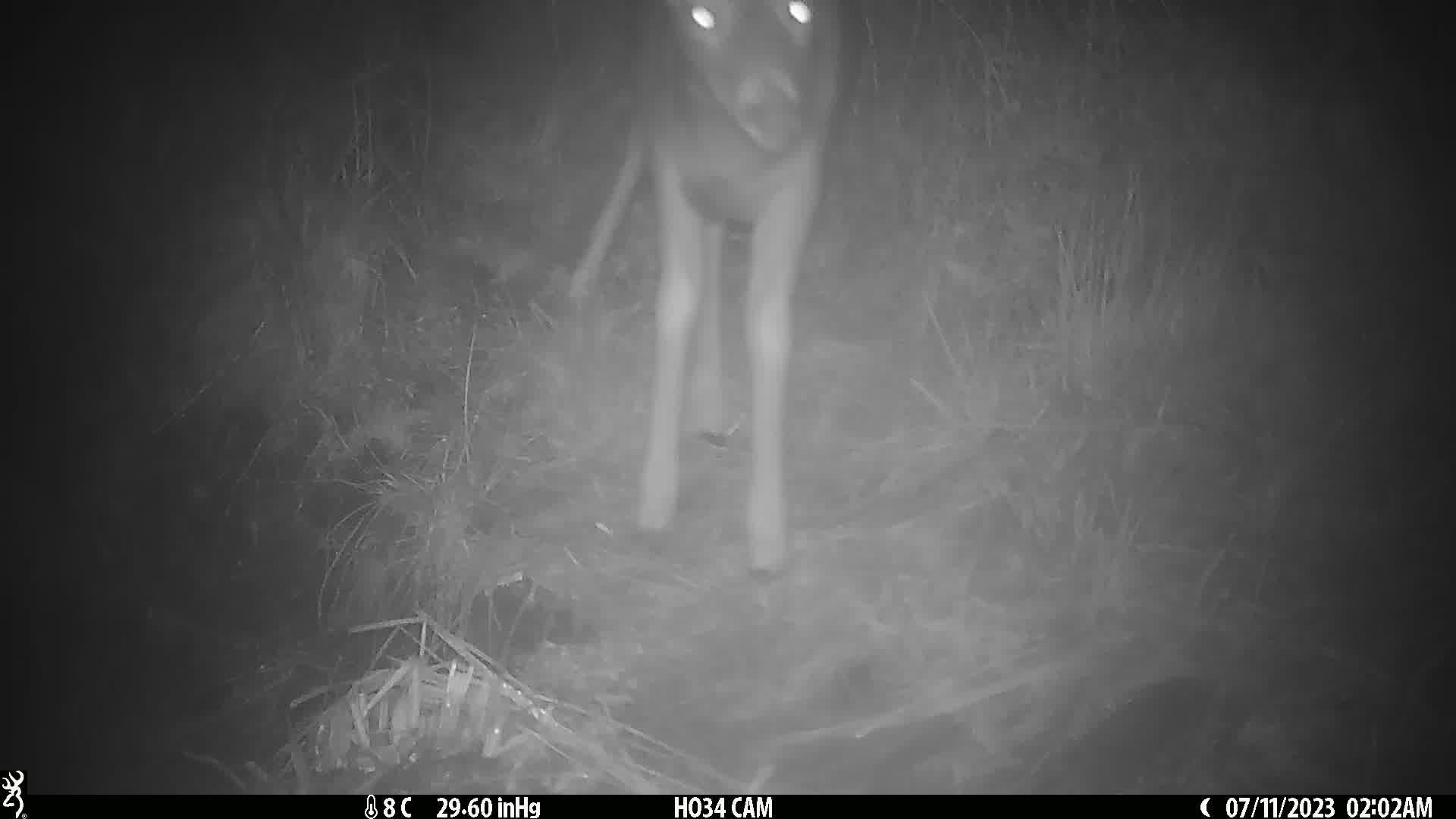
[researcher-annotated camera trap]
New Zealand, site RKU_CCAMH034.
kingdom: Animalia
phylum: Chordata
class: Mammalia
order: Artiodactyla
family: Cervidae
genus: Odocoileus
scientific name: Odocoileus virginianus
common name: white-tailed deer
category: white tailed deer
White tailed deer (white-tailed deer) (Odocoileus virginianus).